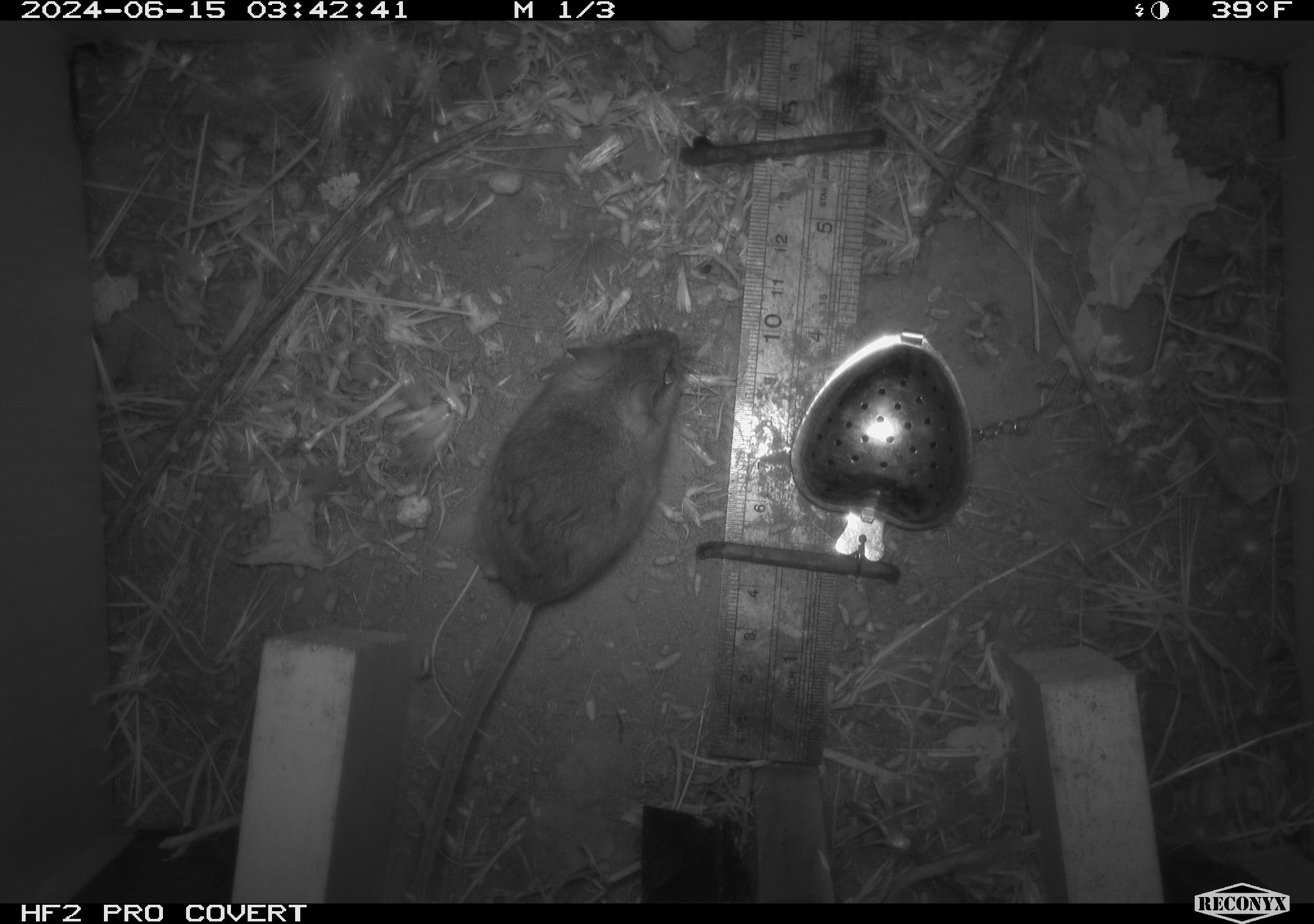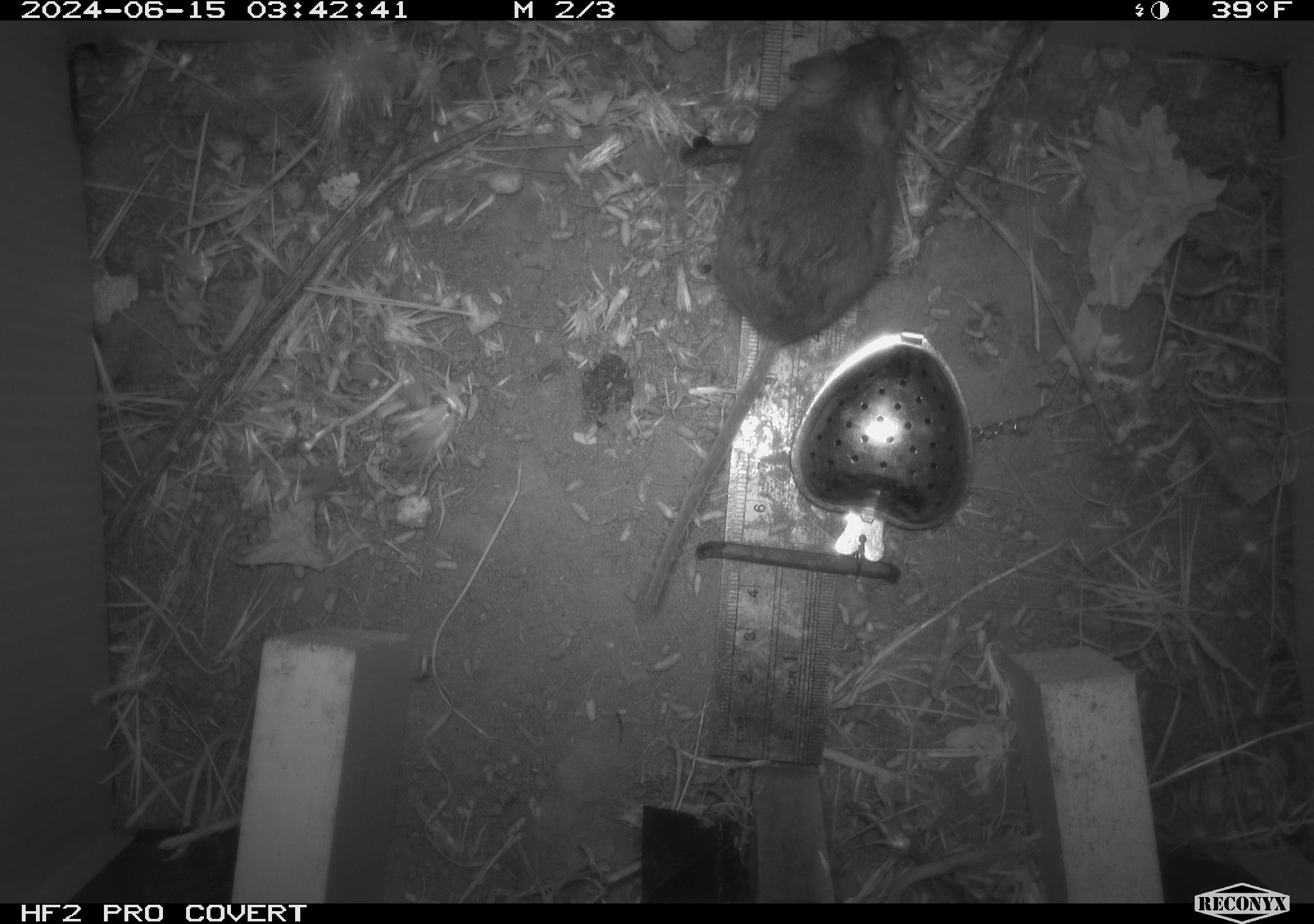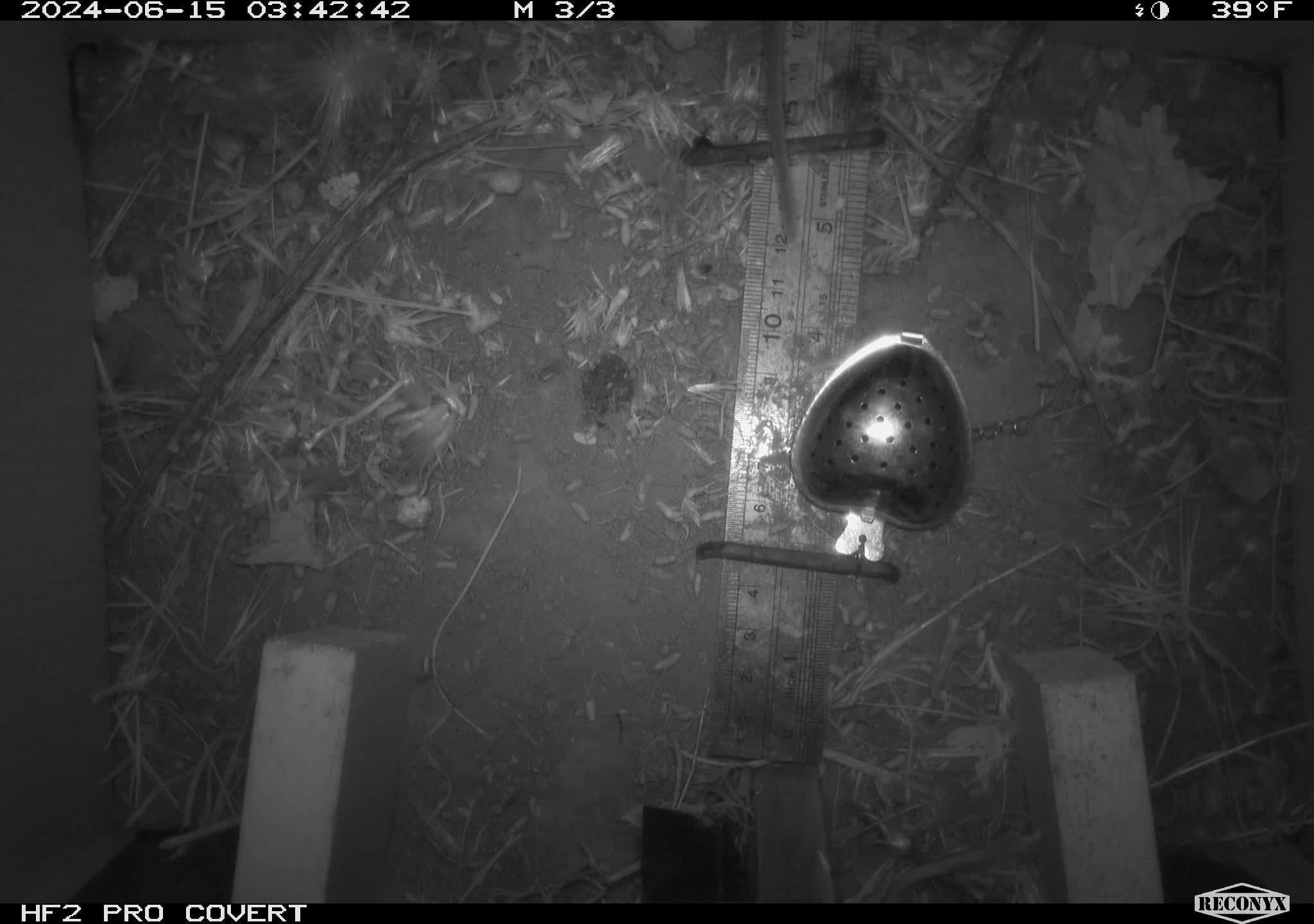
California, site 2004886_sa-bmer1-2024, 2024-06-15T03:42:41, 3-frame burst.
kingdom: Animalia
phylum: Chordata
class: Mammalia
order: Rodentia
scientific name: Rodentia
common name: mouse species